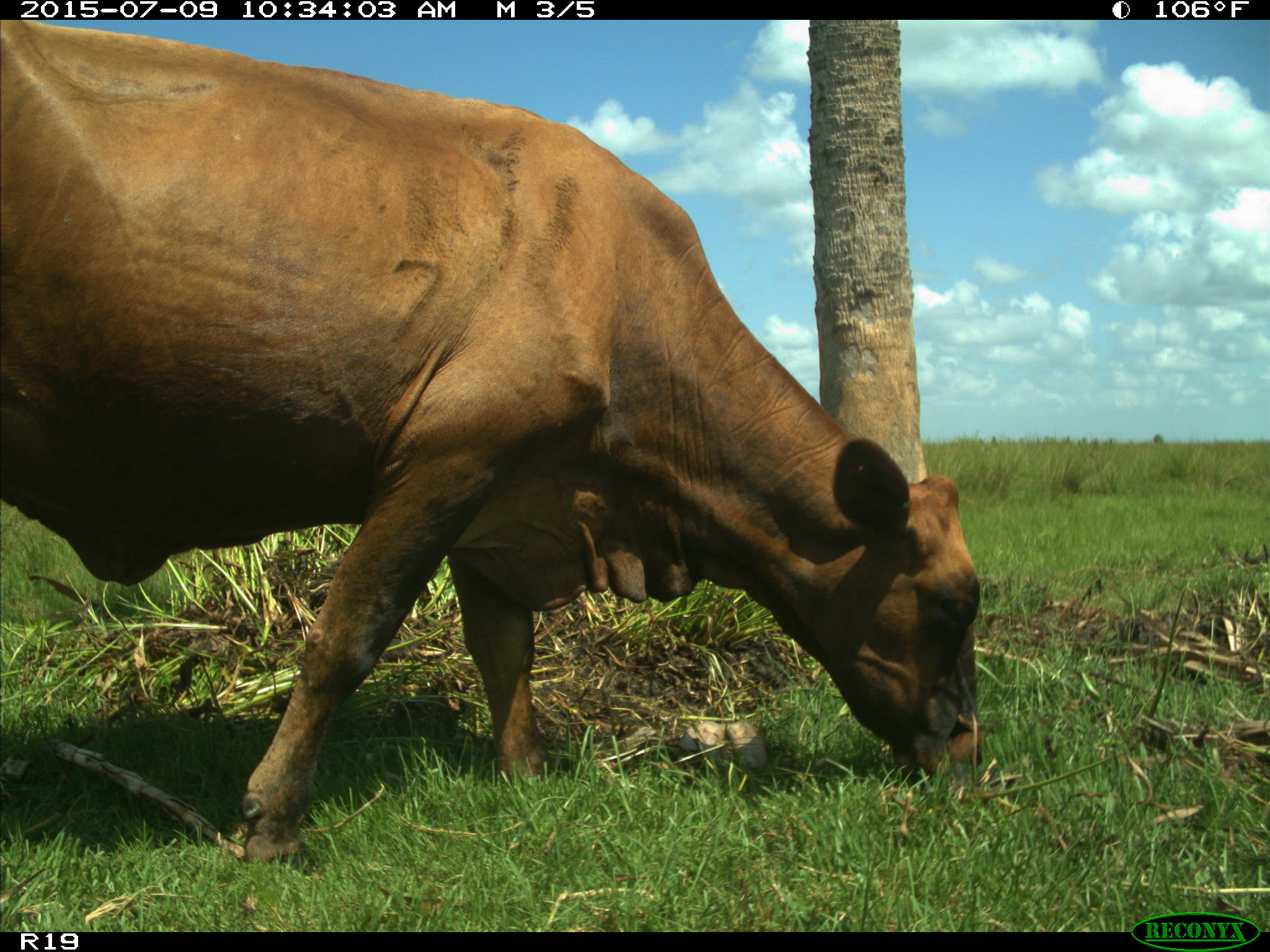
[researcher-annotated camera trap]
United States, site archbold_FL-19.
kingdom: Animalia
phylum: Chordata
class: Mammalia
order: Artiodactyla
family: Bovidae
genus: Bos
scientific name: Bos taurus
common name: domestic cow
Bos taurus (domestic cow).